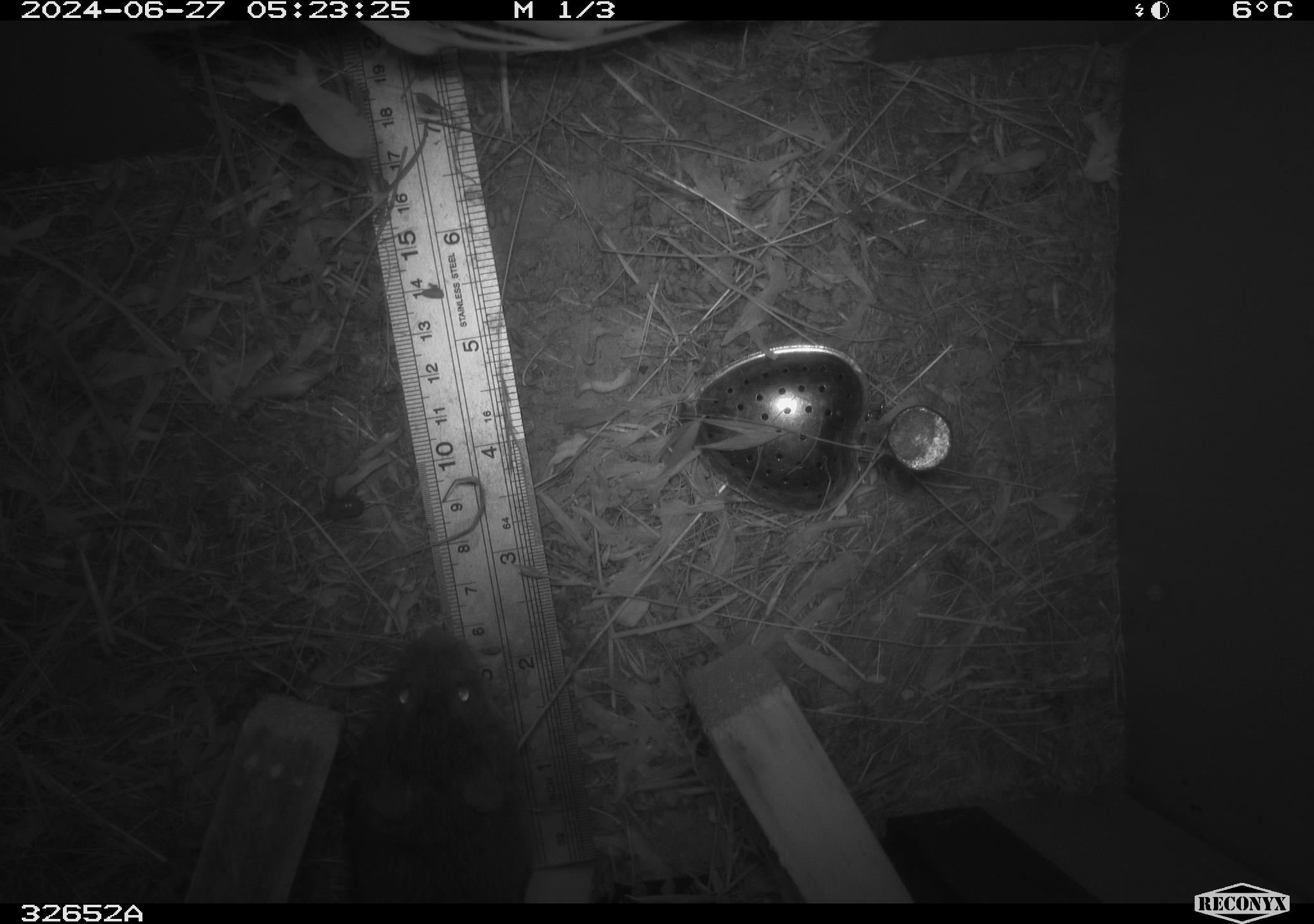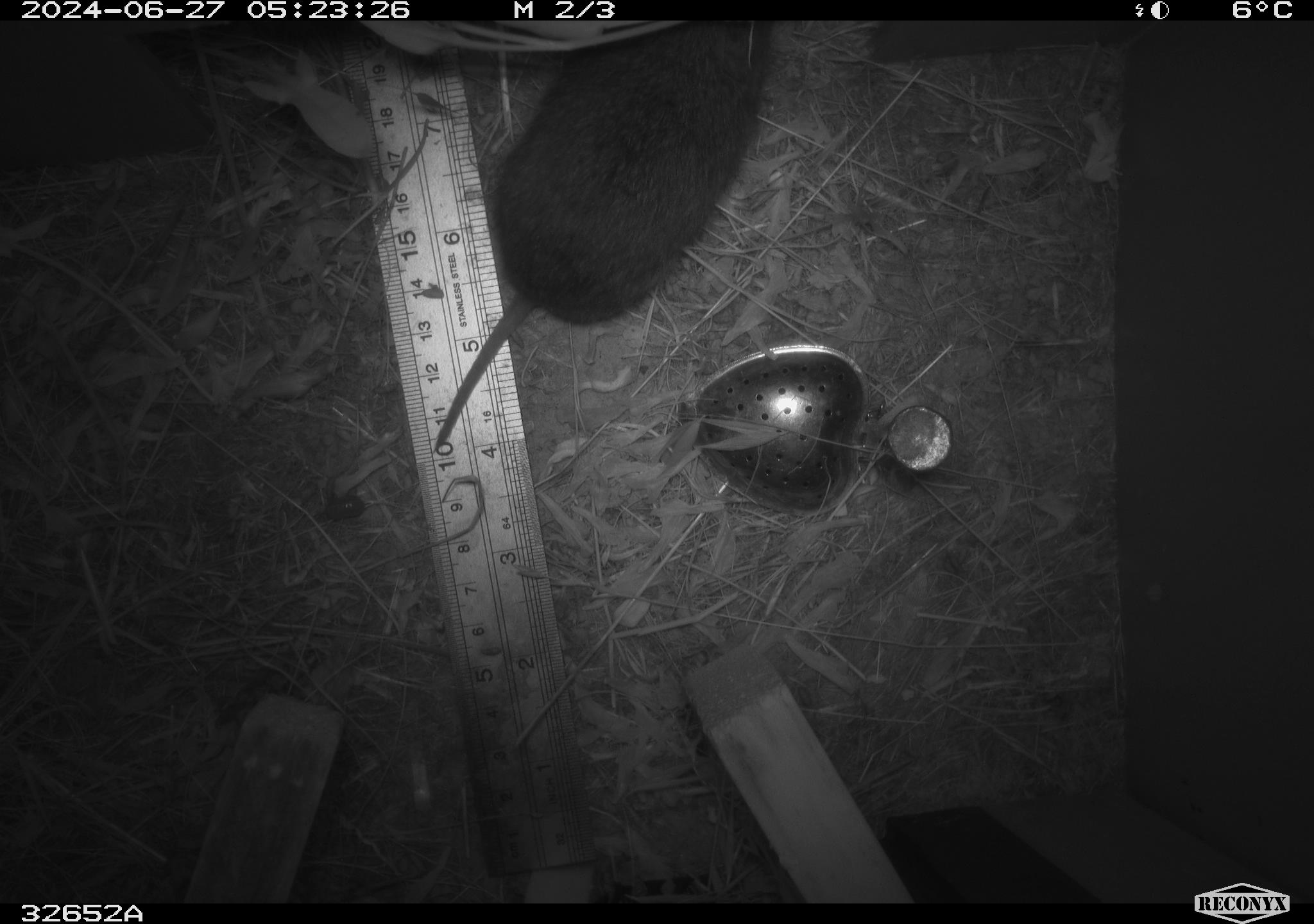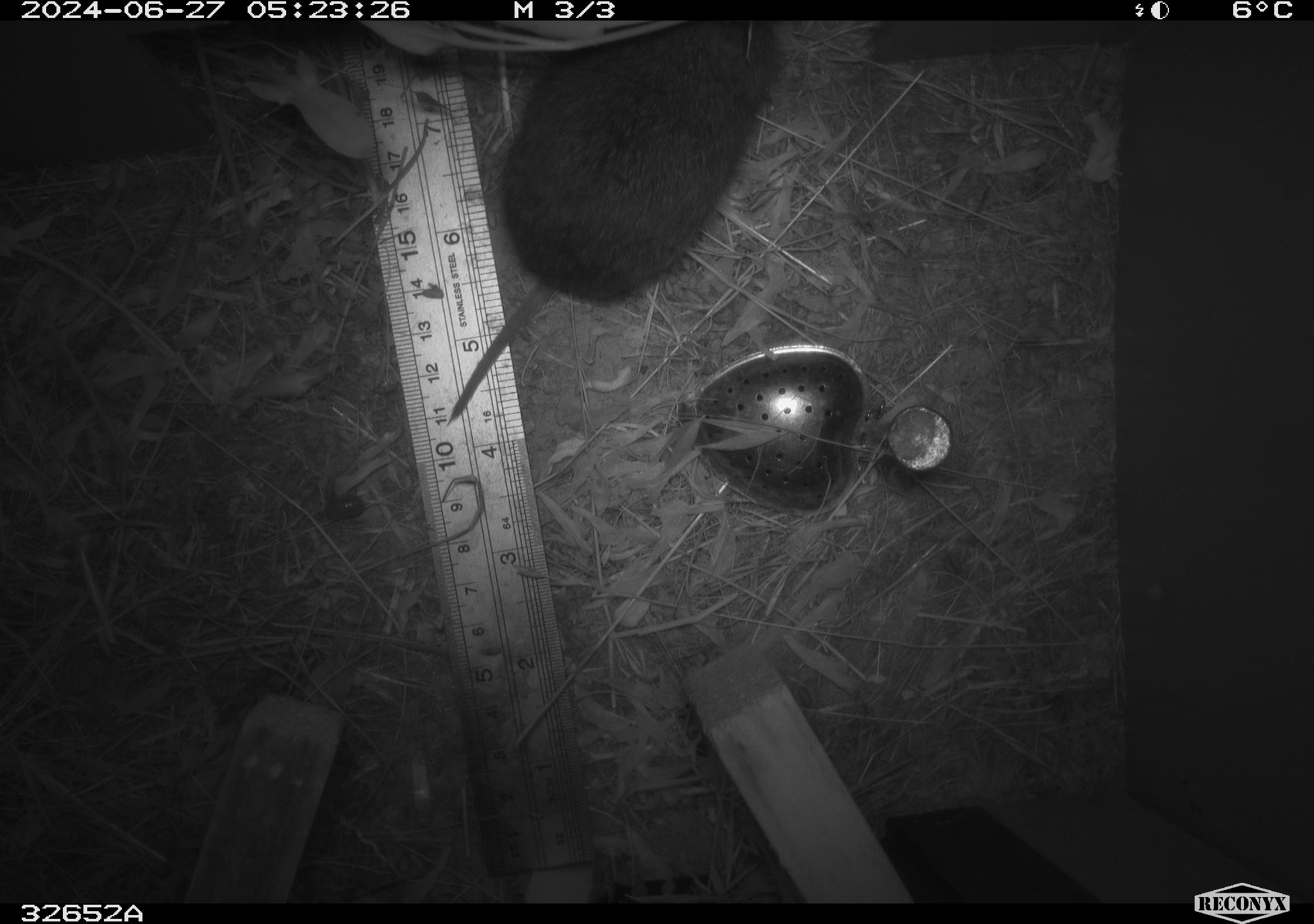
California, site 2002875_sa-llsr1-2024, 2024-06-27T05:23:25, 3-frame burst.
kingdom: Animalia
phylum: Chordata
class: Mammalia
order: Rodentia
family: Cricetidae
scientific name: Arvicolinae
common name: voles, lemmings, and muskrats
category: arvicolinae subfamily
Arvicolinae subfamily (voles, lemmings, and muskrats) (Arvicolinae).